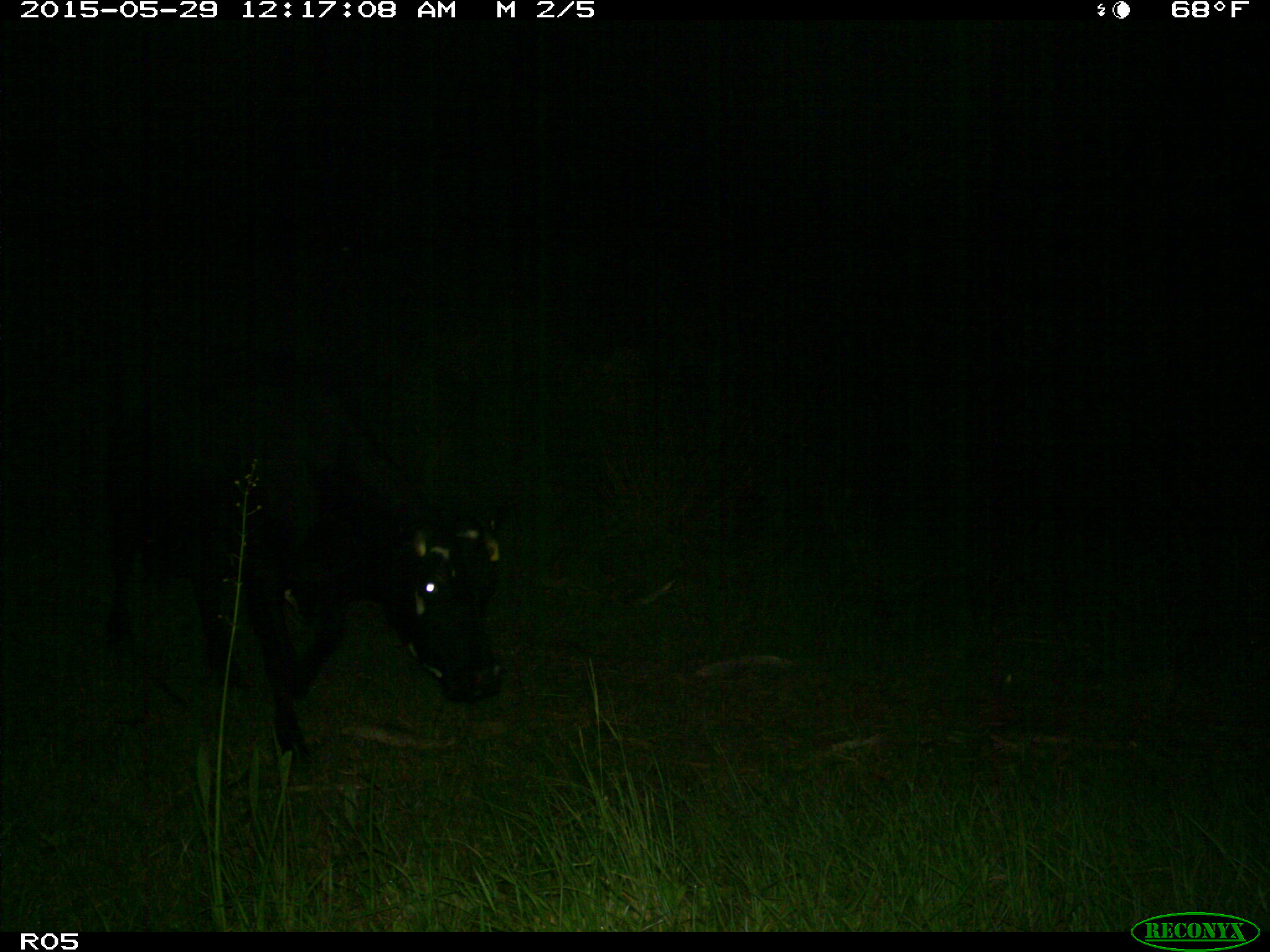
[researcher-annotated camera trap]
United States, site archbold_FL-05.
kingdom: Animalia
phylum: Chordata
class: Mammalia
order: Artiodactyla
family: Bovidae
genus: Bos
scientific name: Bos taurus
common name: domestic cow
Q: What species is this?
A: Bos taurus (domestic cow).